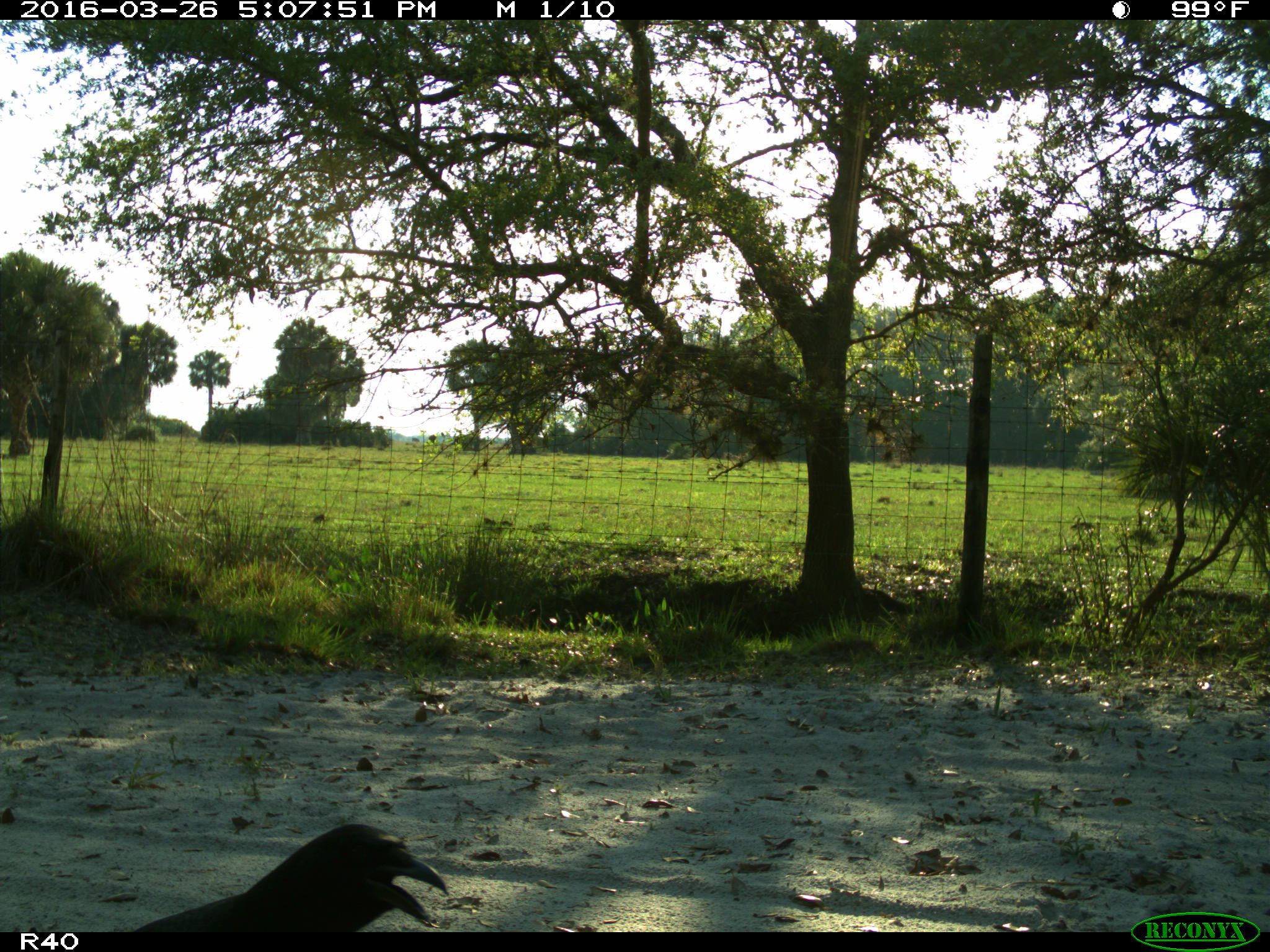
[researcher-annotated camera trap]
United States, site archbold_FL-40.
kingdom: Animalia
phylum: Chordata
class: Aves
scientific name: Aves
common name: birds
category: unidentified bird